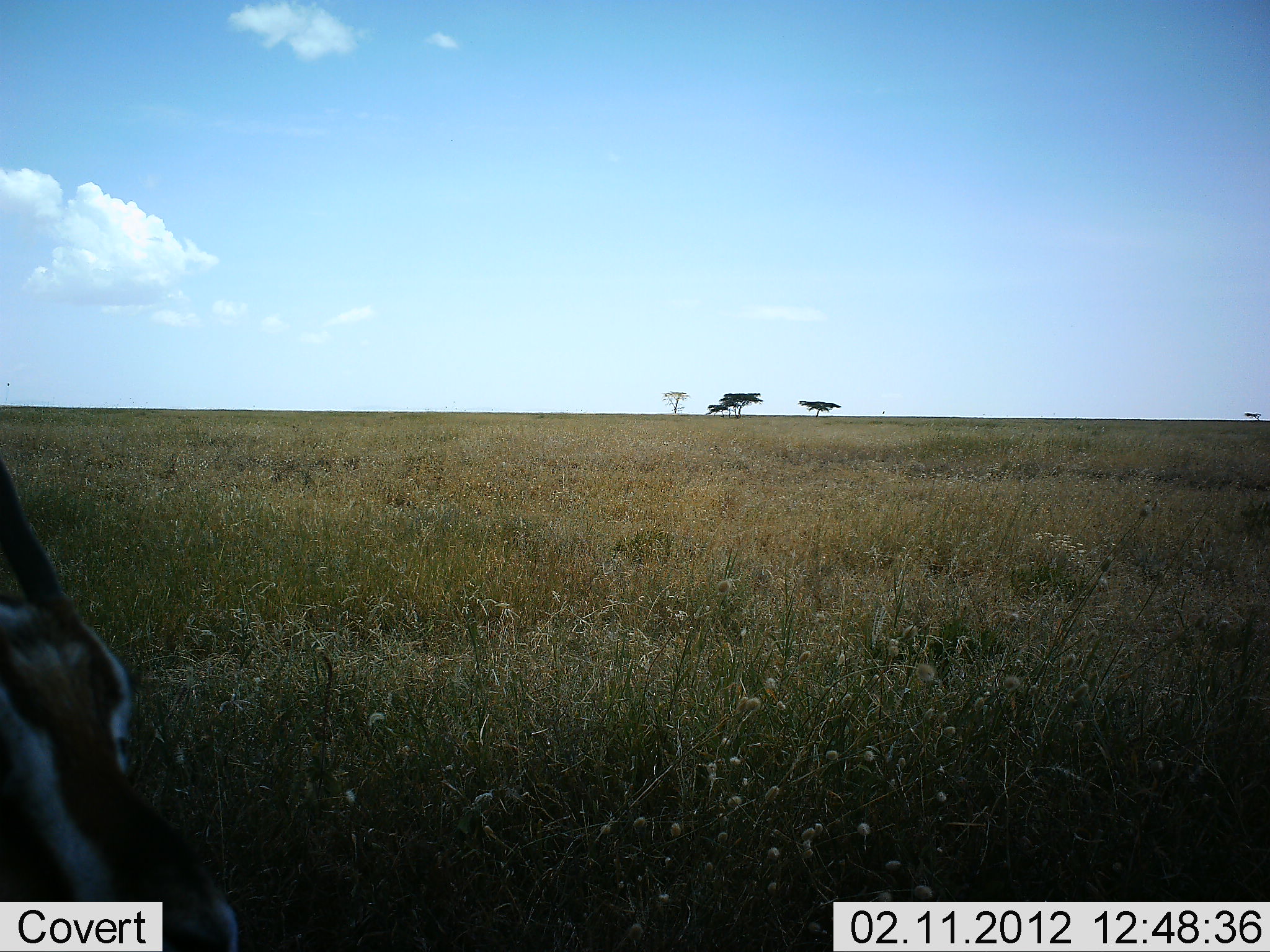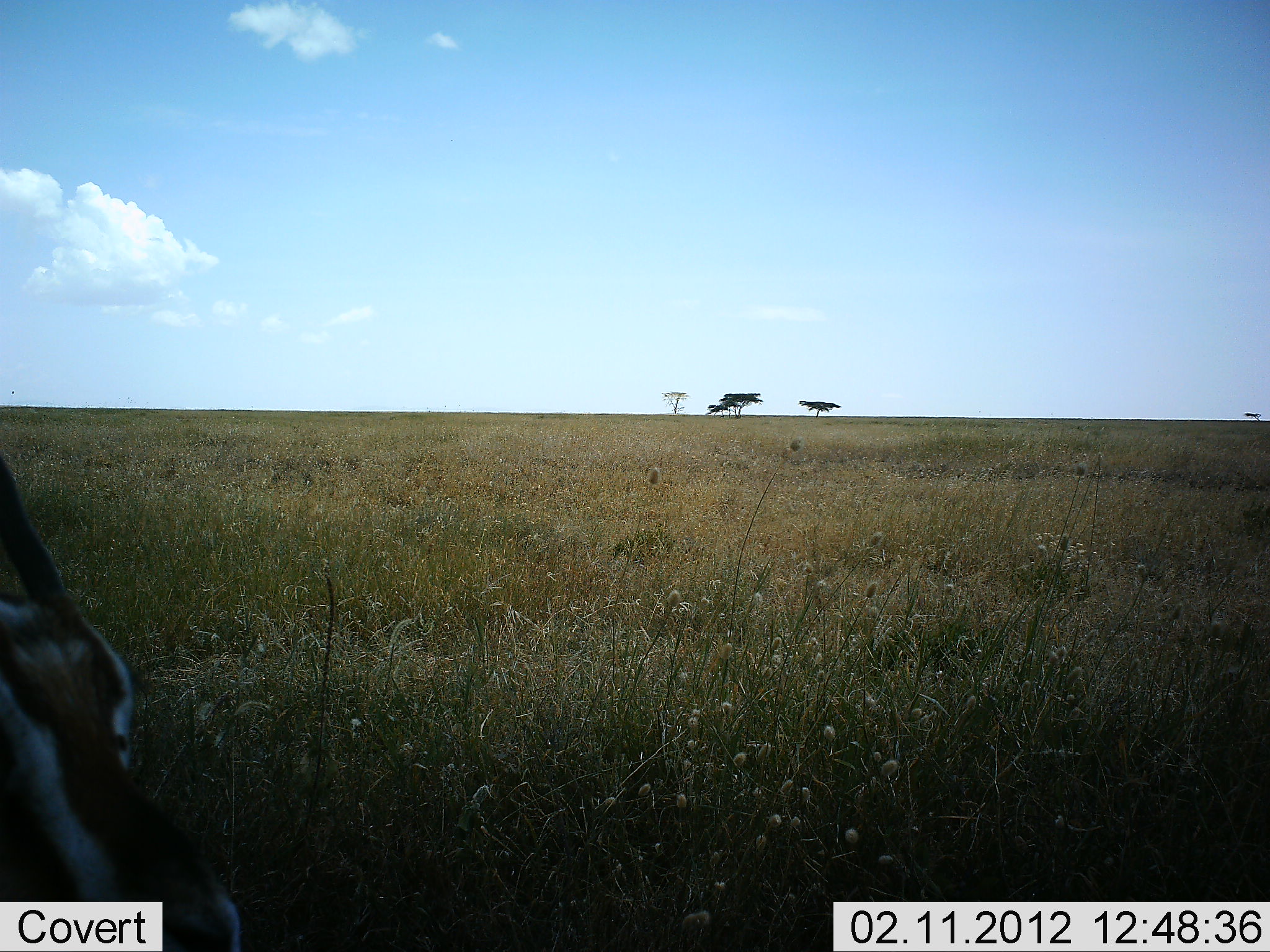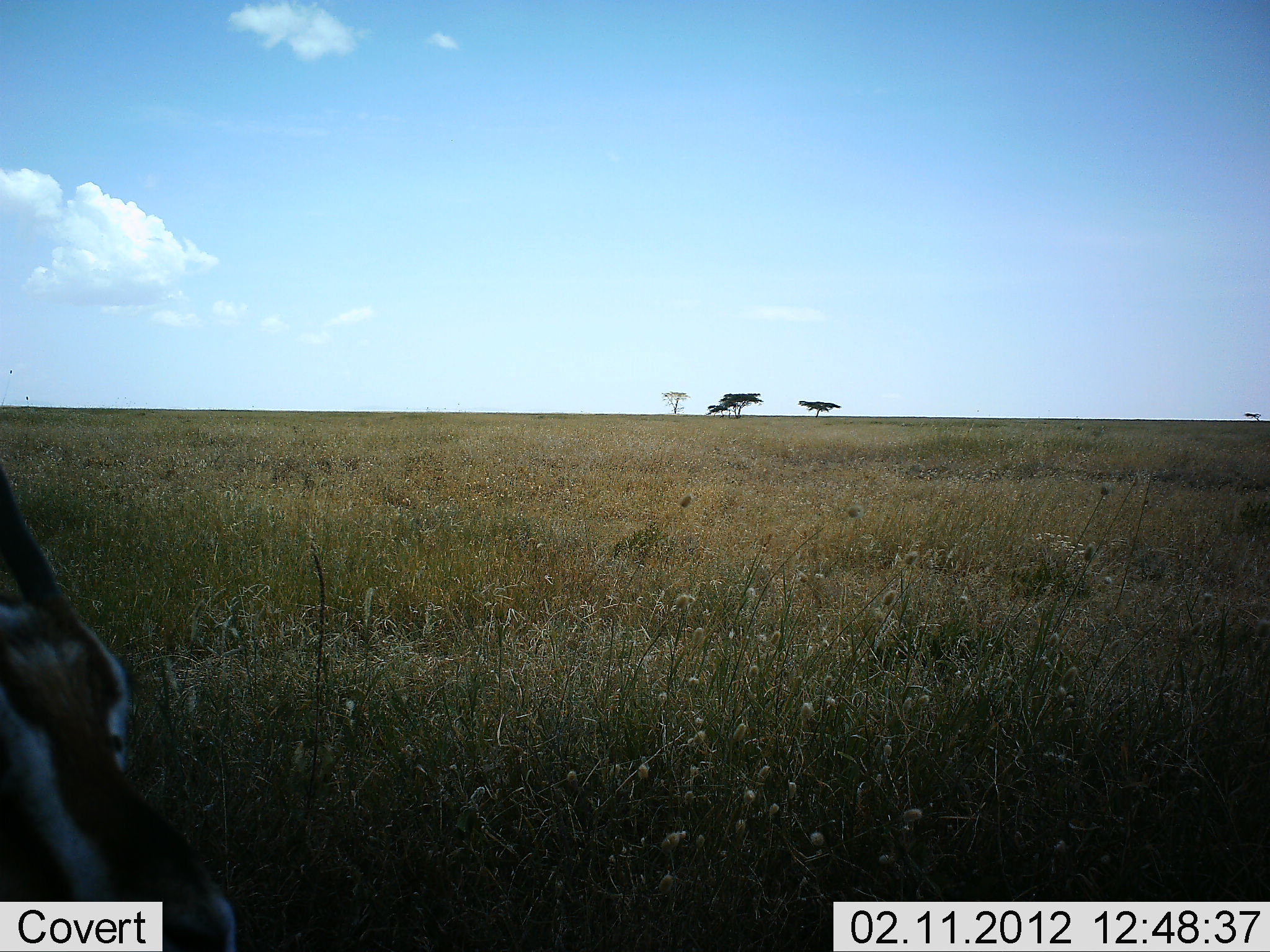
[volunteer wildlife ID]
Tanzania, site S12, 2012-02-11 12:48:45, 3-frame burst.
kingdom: Animalia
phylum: Chordata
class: Mammalia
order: Artiodactyla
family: Bovidae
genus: Eudorcas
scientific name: Eudorcas thomsonii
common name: thomson's gazelle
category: gazellethomsons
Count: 1.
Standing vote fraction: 65%.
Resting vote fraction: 25%.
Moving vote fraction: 10%.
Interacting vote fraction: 0%.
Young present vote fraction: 0%.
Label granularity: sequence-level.